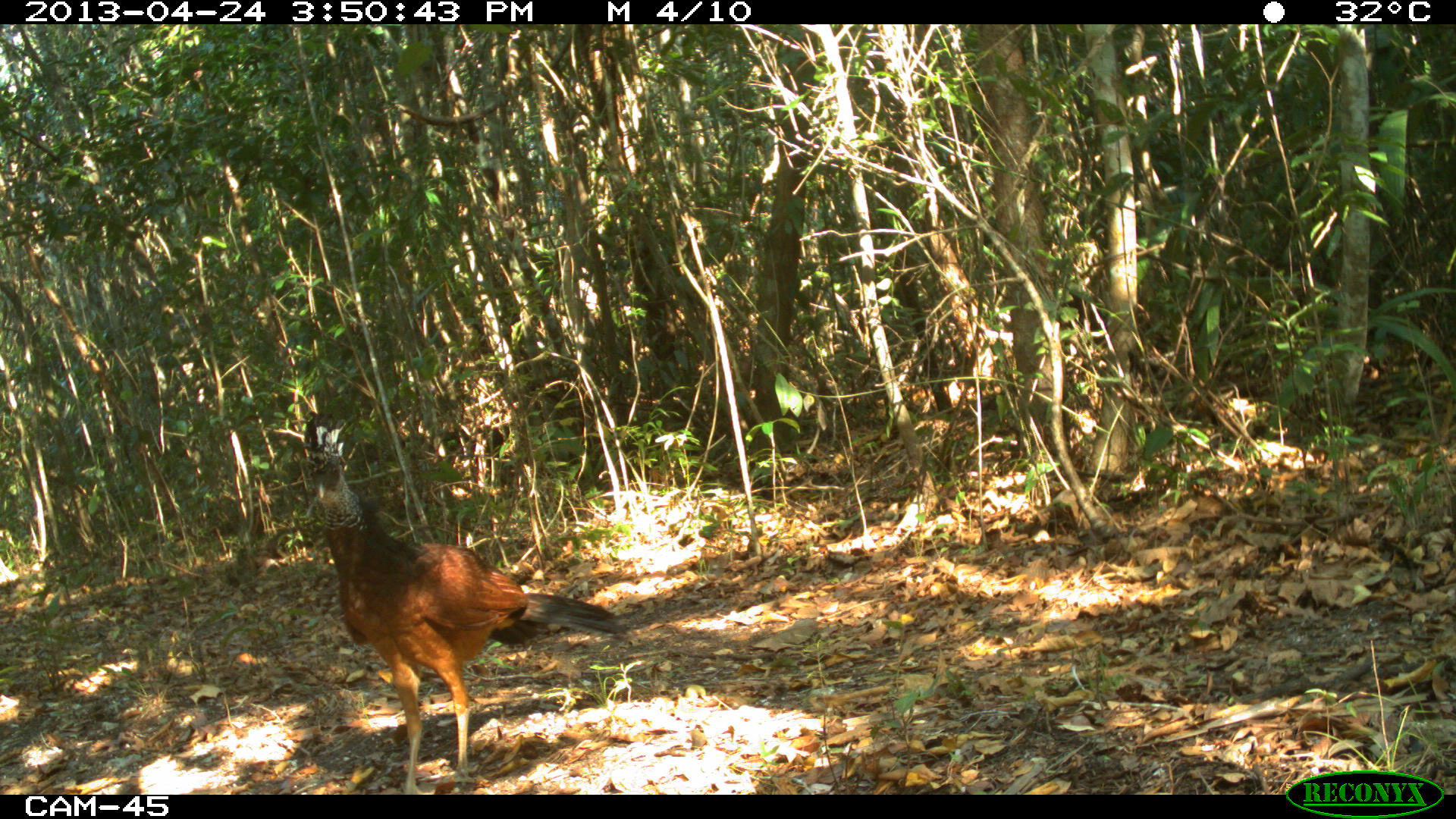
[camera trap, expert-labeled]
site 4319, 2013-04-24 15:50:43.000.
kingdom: Animalia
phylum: Chordata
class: Aves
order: Galliformes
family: Cracidae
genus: Crax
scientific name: Crax rubra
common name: great curassow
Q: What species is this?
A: Crax rubra (great curassow).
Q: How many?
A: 1.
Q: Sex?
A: Female.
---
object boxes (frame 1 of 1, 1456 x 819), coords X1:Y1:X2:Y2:
crax rubra: 293:409:623:795